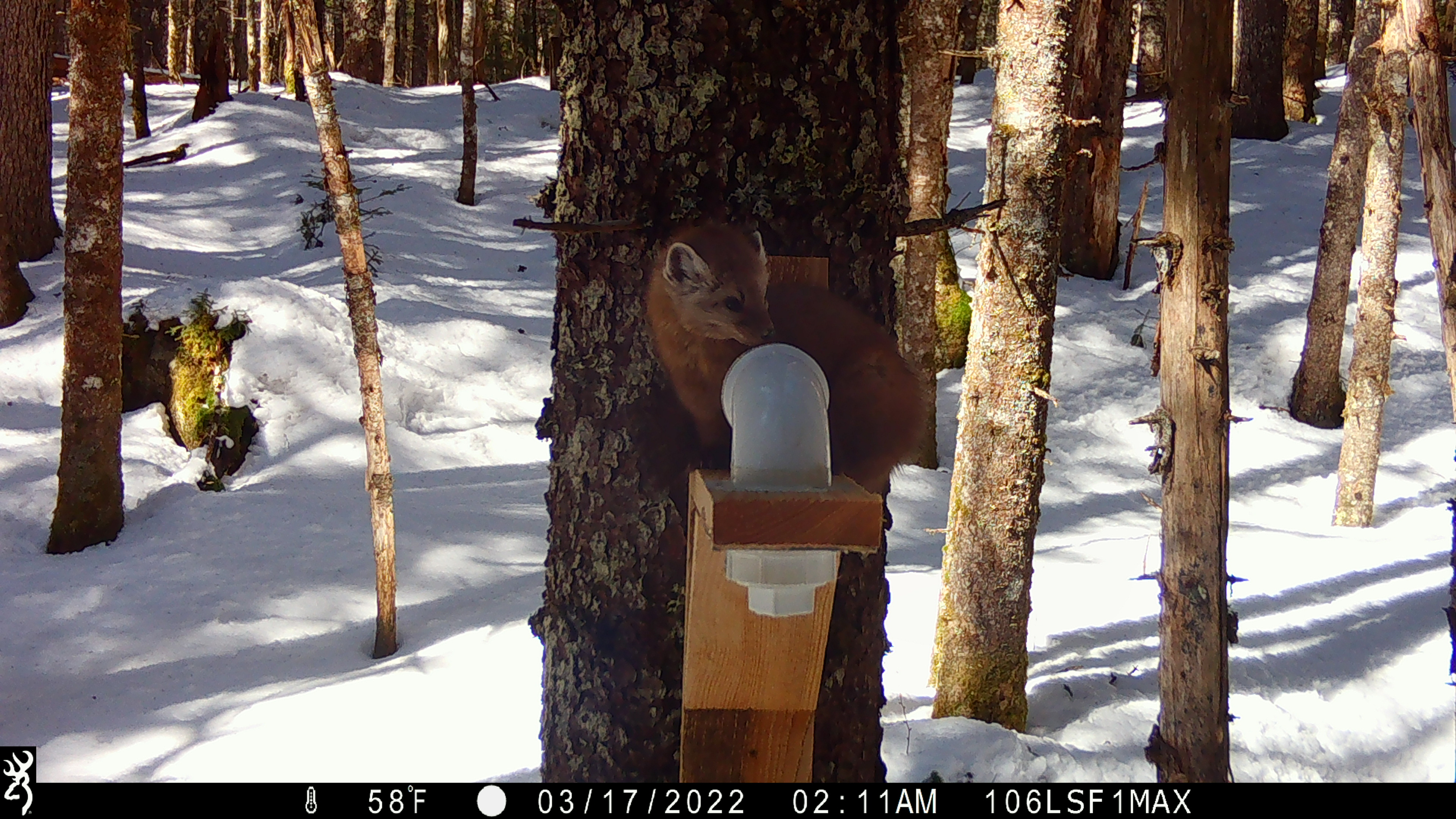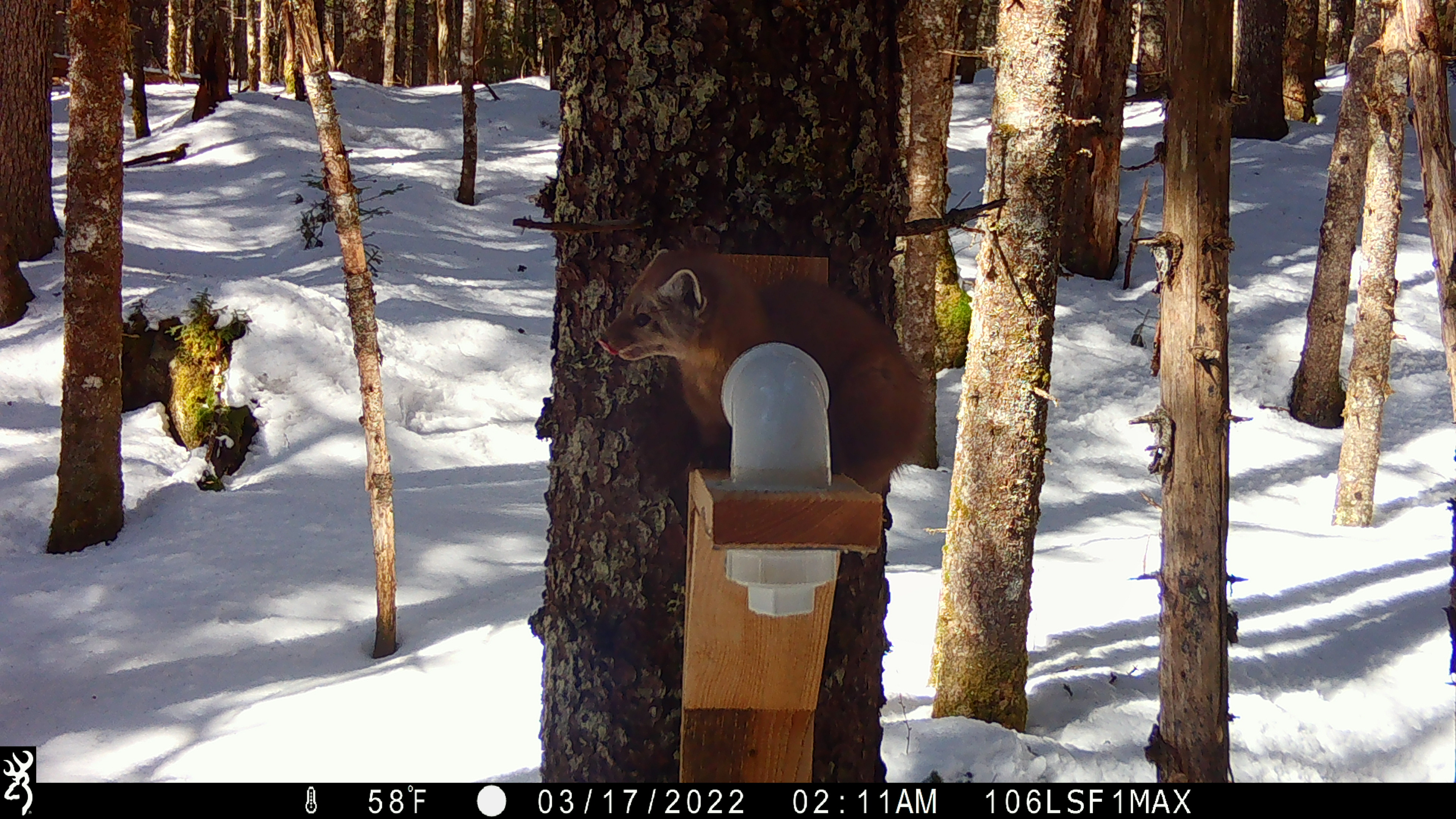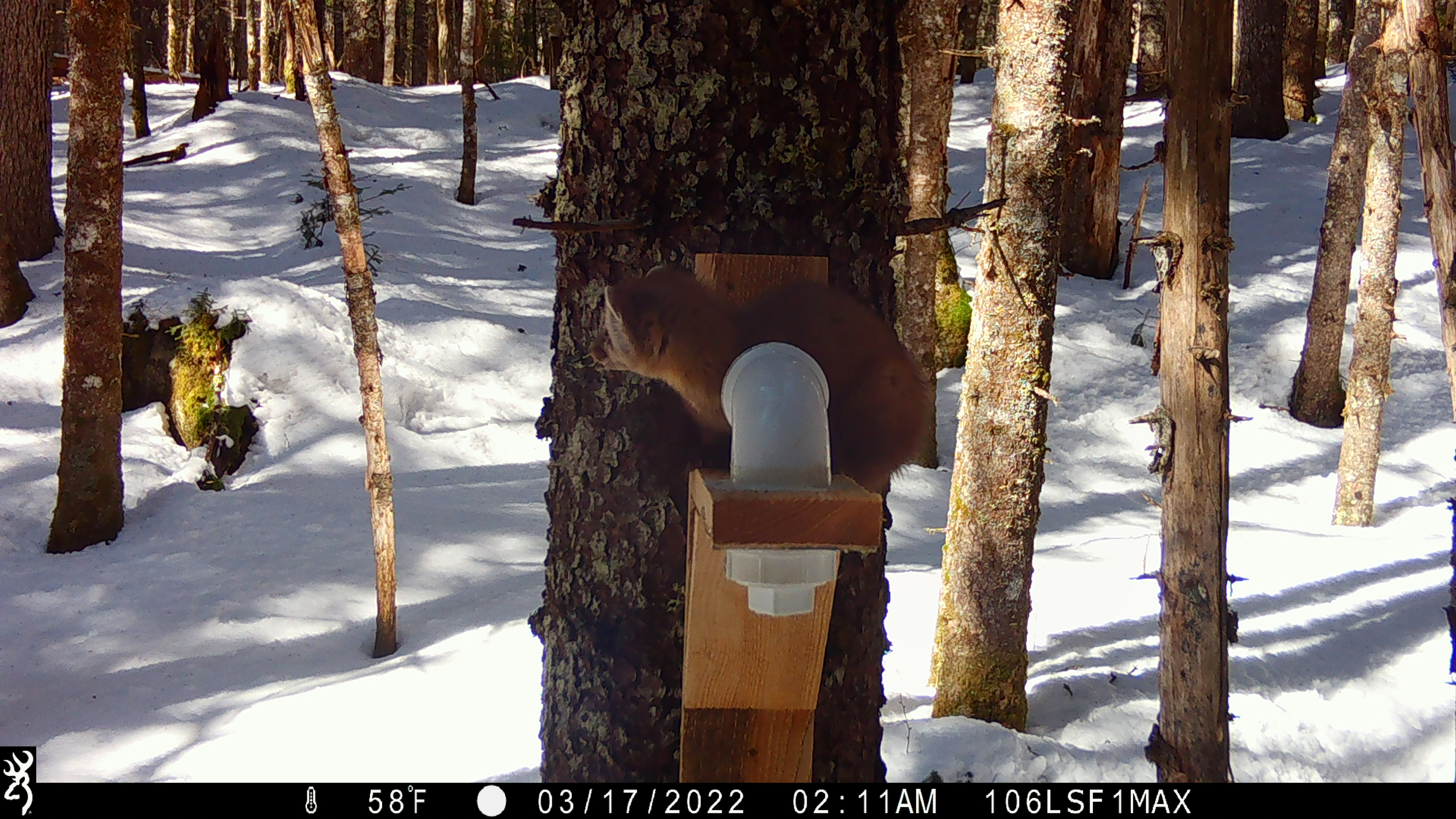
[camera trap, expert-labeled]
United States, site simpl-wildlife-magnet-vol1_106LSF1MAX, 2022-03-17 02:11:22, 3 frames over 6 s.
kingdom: Animalia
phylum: Chordata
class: Mammalia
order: Carnivora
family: Mustelidae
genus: Martes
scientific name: Martes americana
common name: american marten